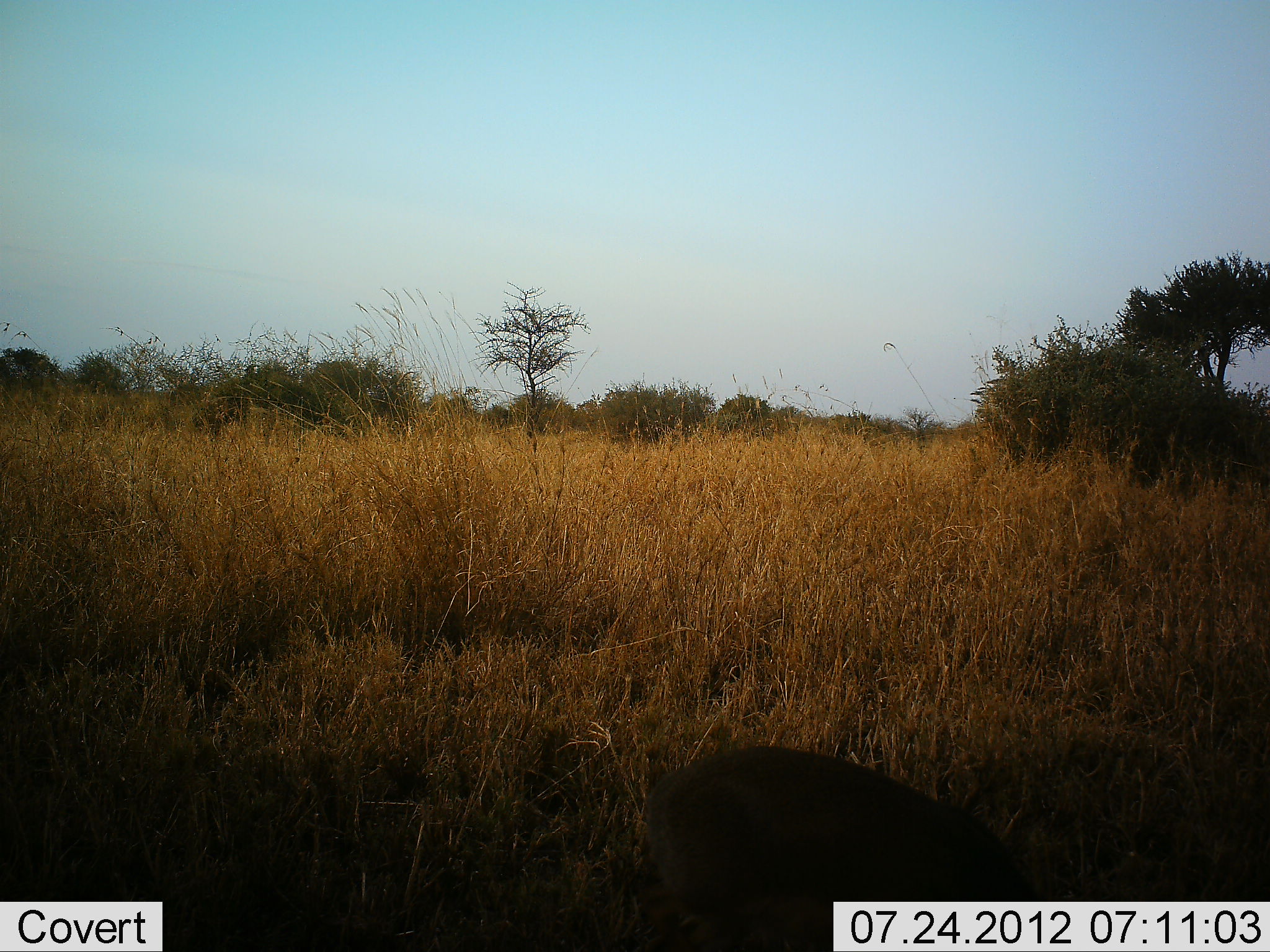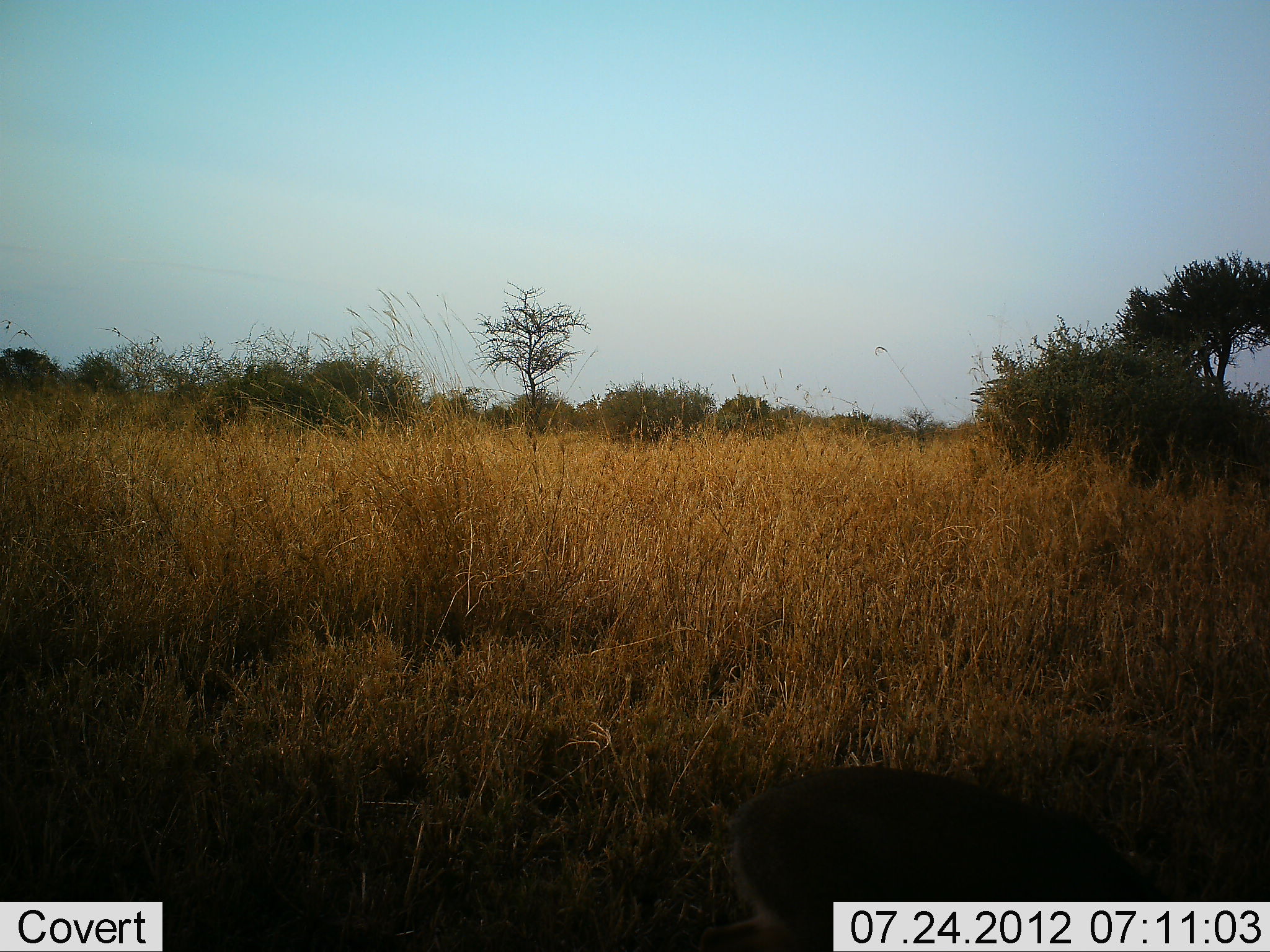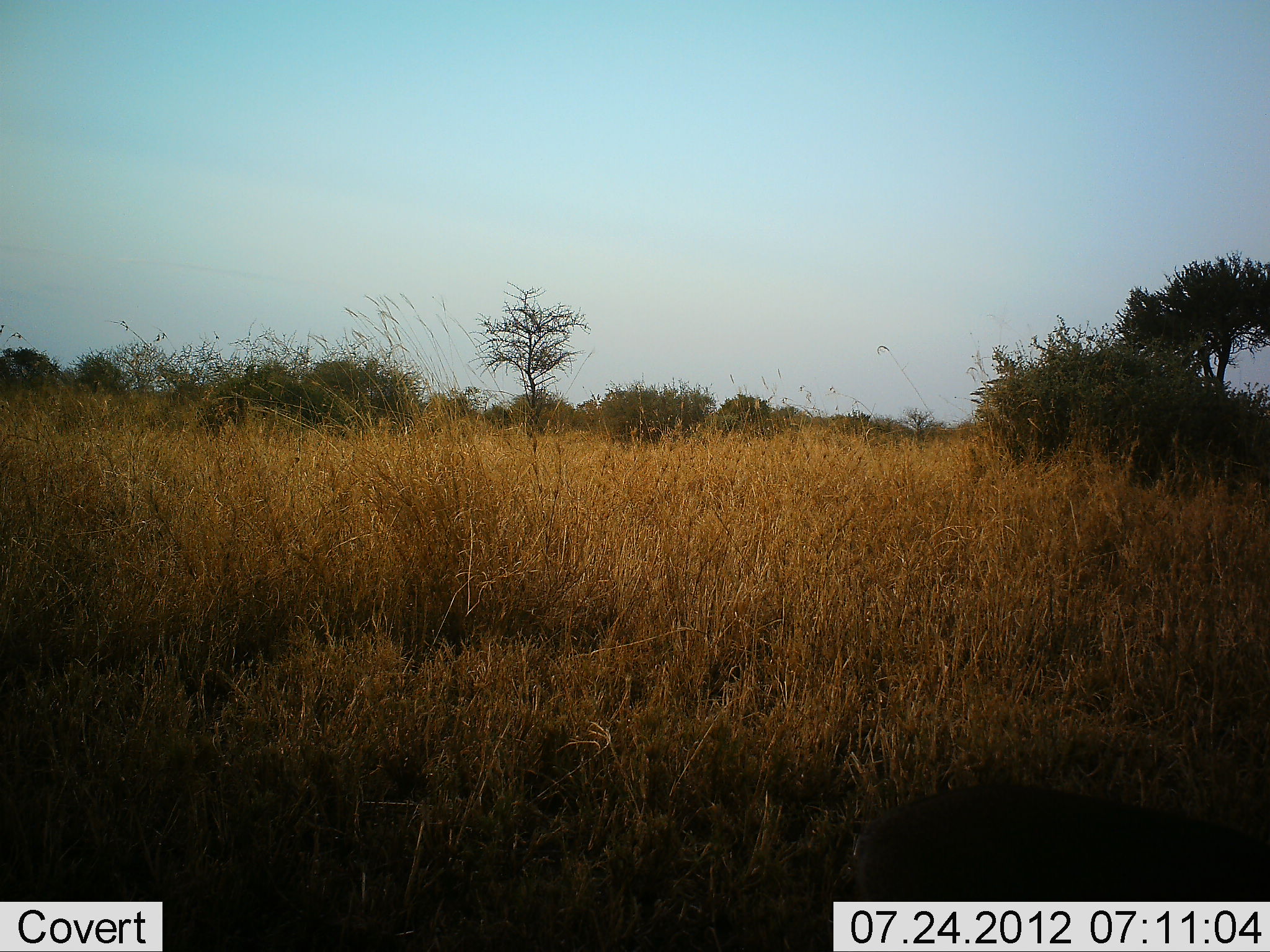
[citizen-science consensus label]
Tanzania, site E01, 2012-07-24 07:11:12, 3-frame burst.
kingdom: Animalia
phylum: Chordata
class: Mammalia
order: Artiodactyla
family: Bovidae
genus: Madoqua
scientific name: Madoqua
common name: dikdik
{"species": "dikdik (Madoqua)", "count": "1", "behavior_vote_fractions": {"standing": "0%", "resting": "0%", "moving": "62%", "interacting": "0%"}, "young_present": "0%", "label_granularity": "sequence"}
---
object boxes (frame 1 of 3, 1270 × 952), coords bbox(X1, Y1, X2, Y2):
animal: bbox(626, 745, 1051, 952)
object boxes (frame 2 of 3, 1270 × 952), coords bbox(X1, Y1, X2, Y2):
animal: bbox(687, 765, 1183, 952)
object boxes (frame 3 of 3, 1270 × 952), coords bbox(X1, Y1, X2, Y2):
animal: bbox(840, 781, 1270, 951)